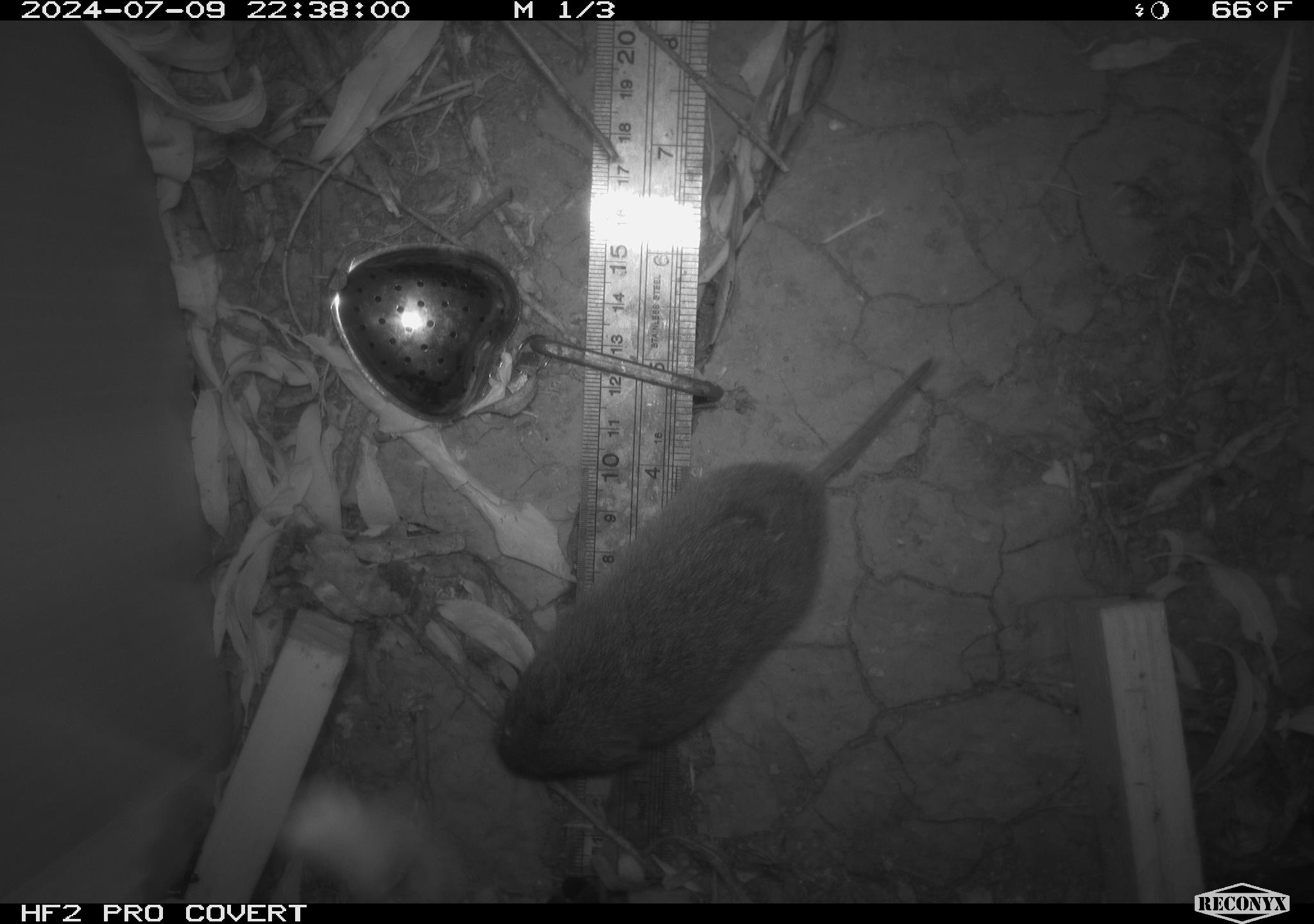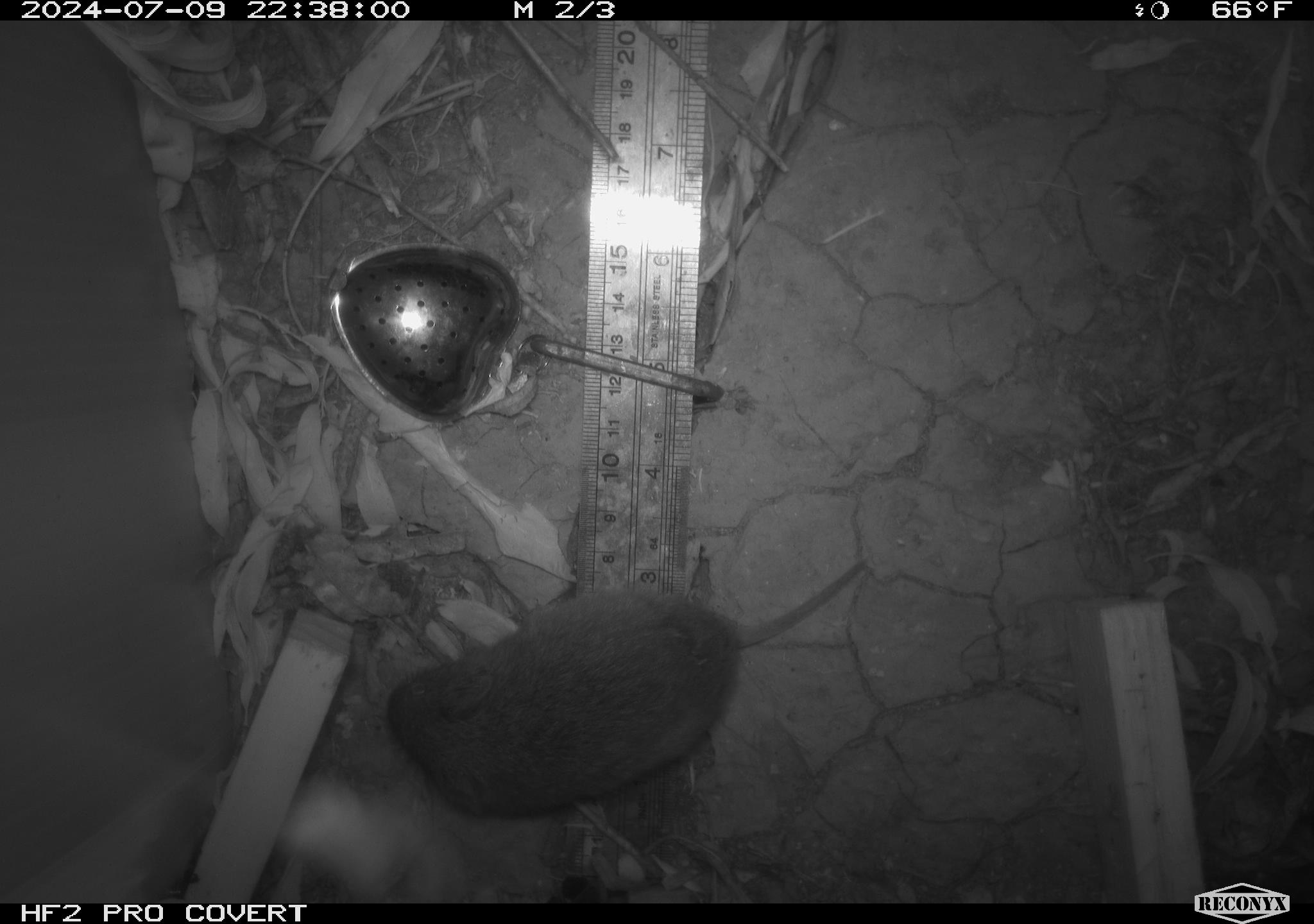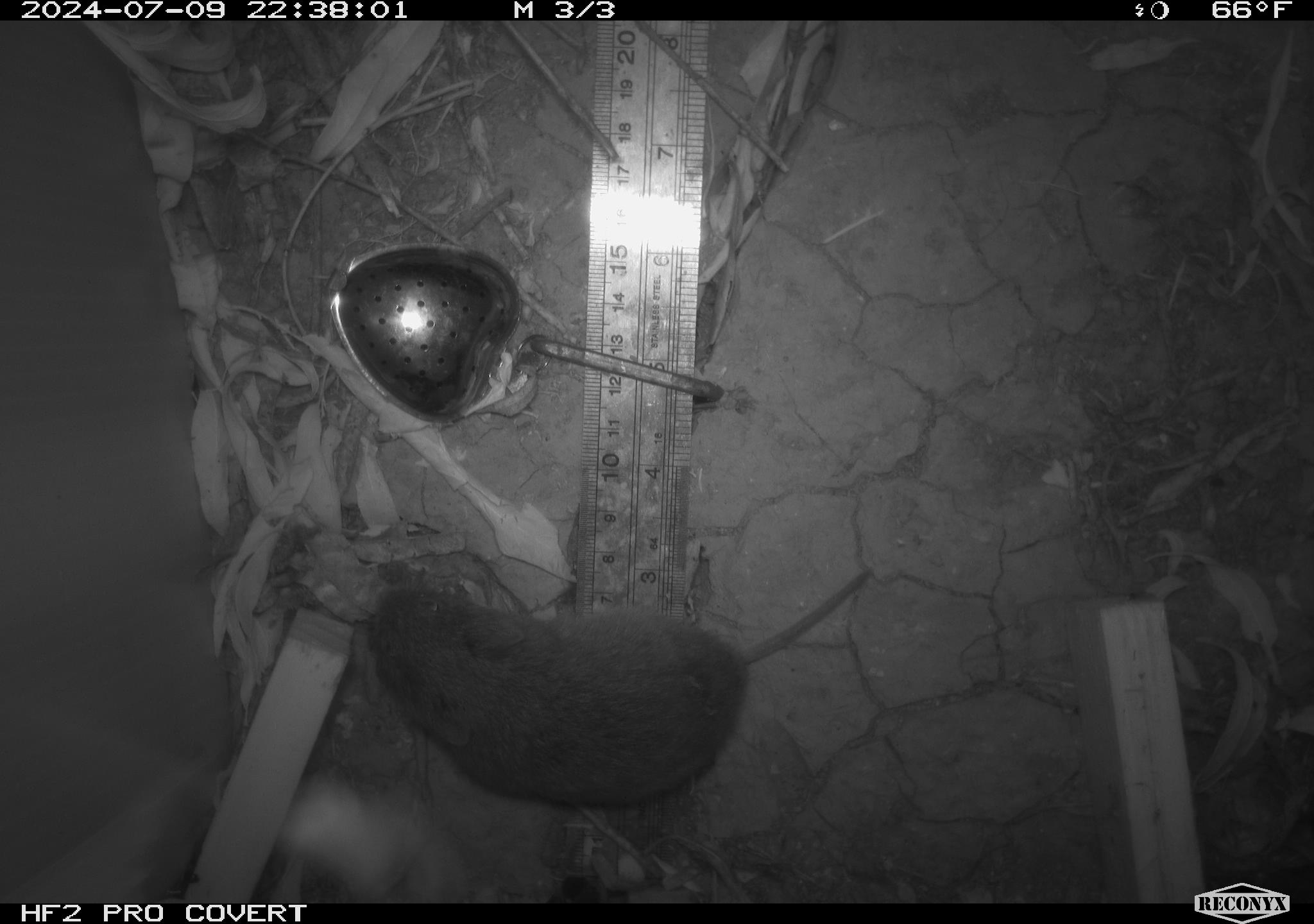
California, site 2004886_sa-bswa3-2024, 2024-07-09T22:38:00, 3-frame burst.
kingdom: Animalia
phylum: Chordata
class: Mammalia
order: Rodentia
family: Cricetidae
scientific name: Arvicolinae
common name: voles, lemmings, and muskrats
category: arvicolinae subfamily